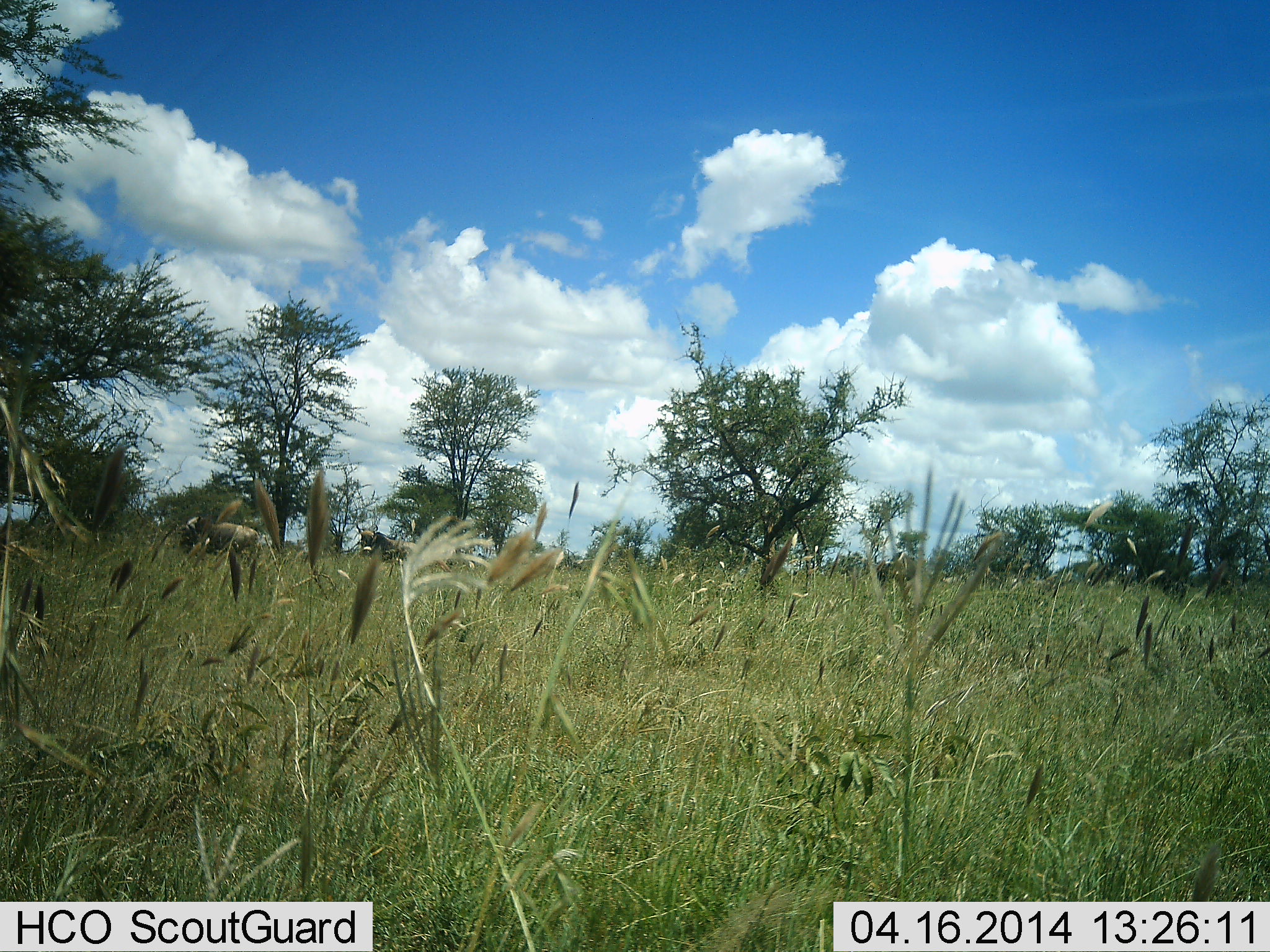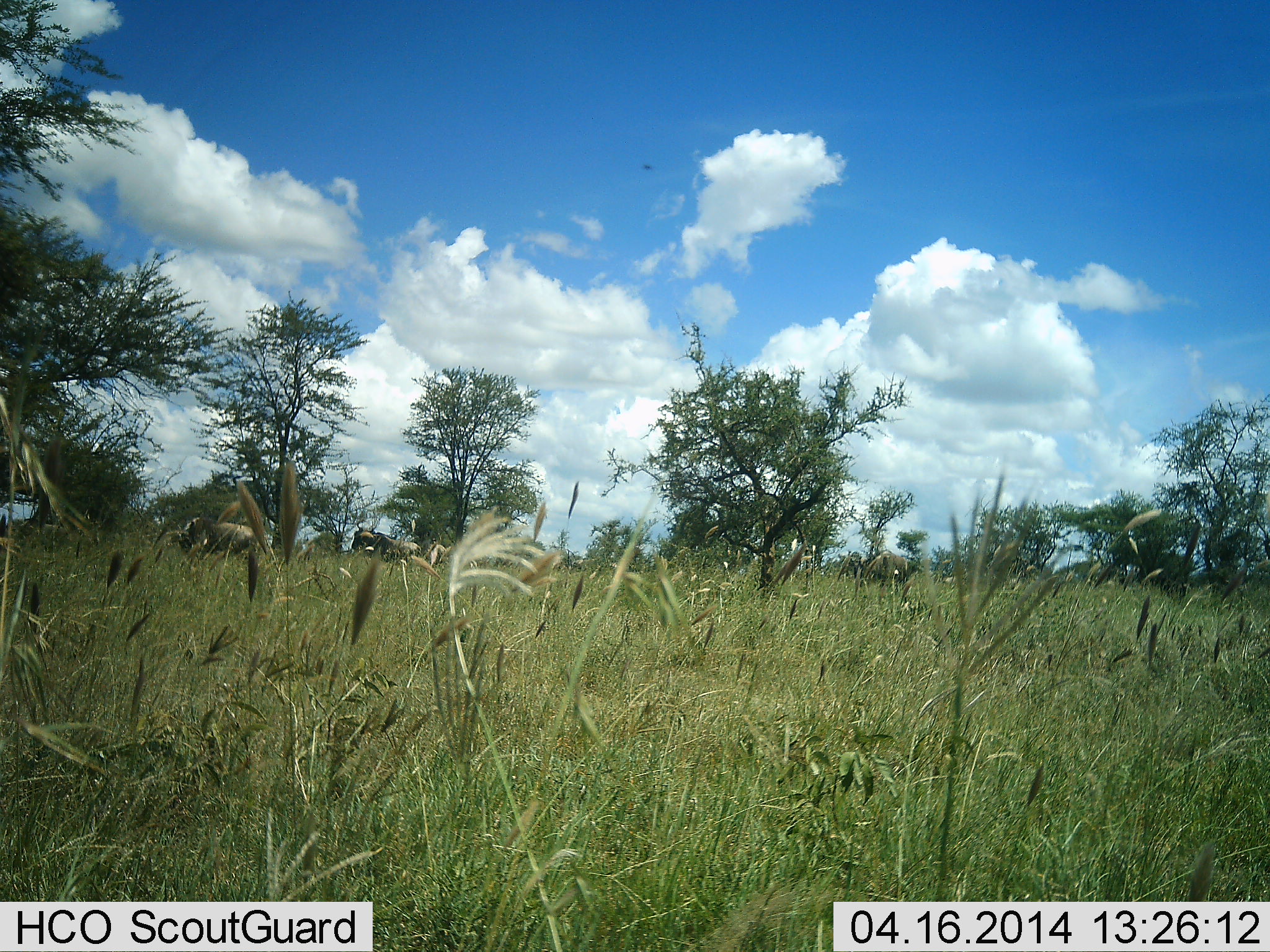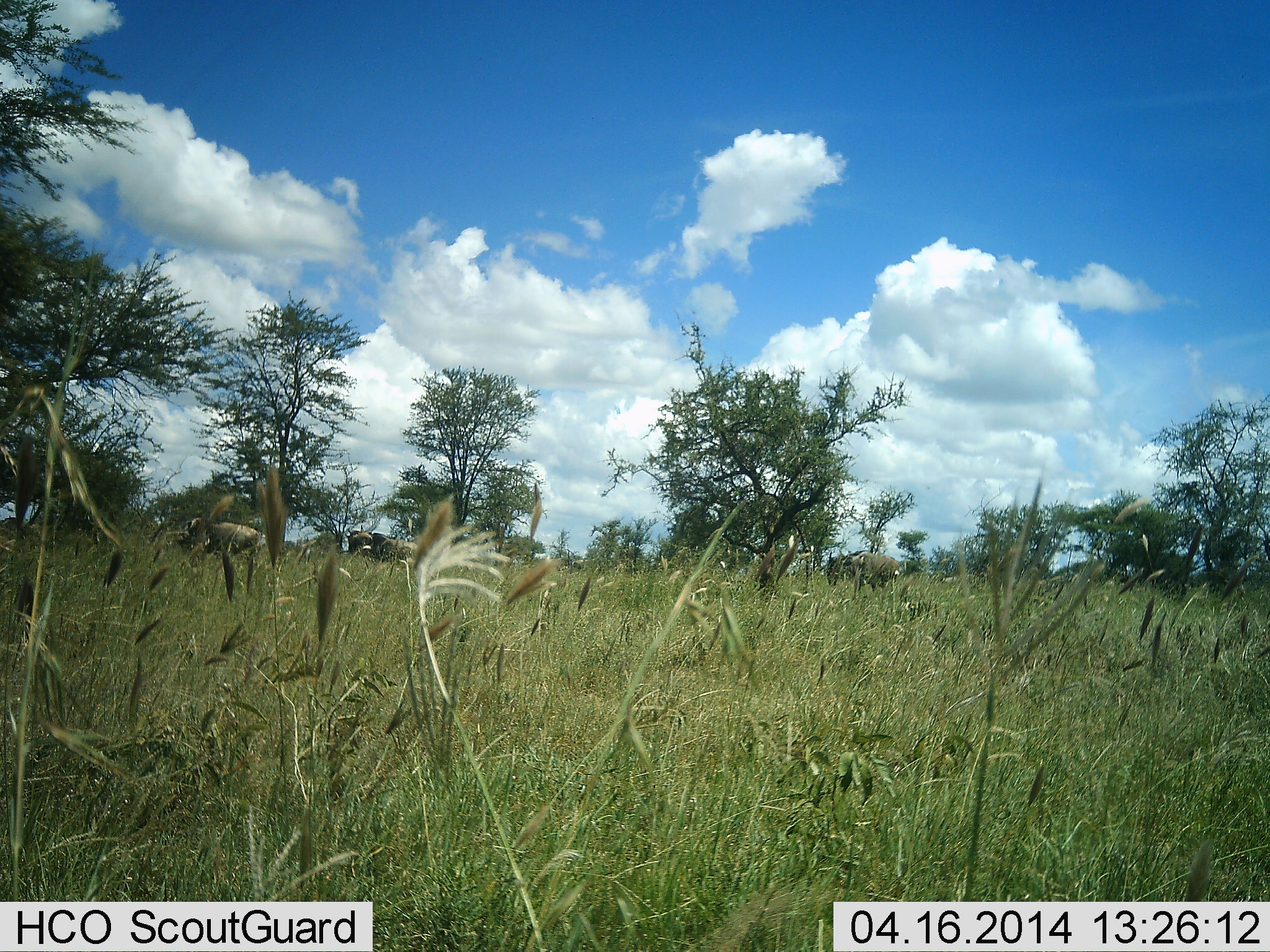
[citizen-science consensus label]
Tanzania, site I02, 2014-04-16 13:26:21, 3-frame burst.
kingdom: Animalia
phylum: Chordata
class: Mammalia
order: Artiodactyla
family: Bovidae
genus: Connochaetes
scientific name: Connochaetes taurinus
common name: blue wildebeest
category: wildebeest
Wildebeest (blue wildebeest) (Connochaetes taurinus), count 3. Behavior (volunteer vote fractions): standing 60%, resting 0%, moving 40%, interacting 0%. Young present (vote fraction): 0%. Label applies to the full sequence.